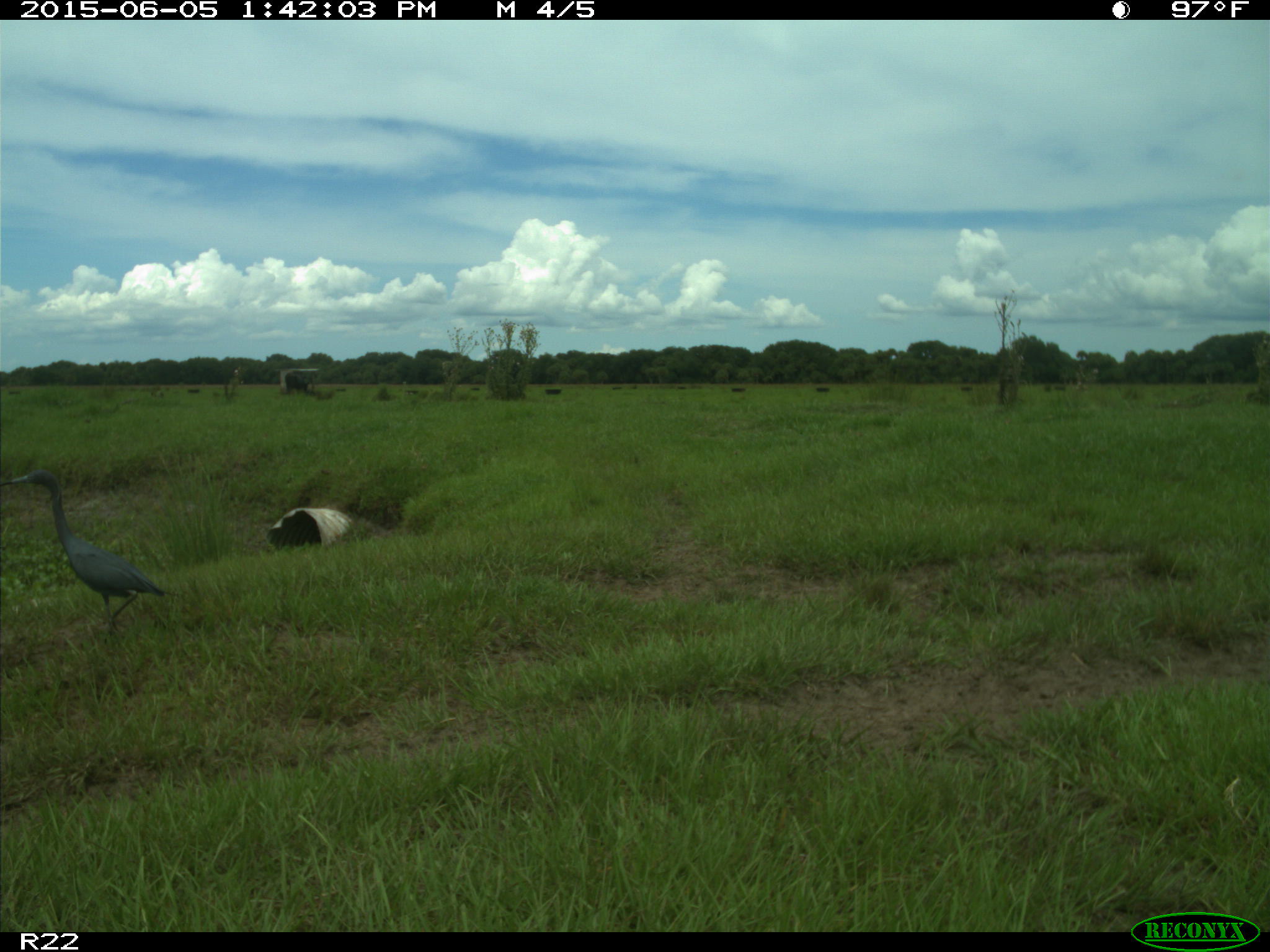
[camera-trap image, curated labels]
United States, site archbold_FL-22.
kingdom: Animalia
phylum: Chordata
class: Mammalia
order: Artiodactyla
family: Bovidae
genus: Bos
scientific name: Bos taurus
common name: domestic cow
Bos taurus (domestic cow).